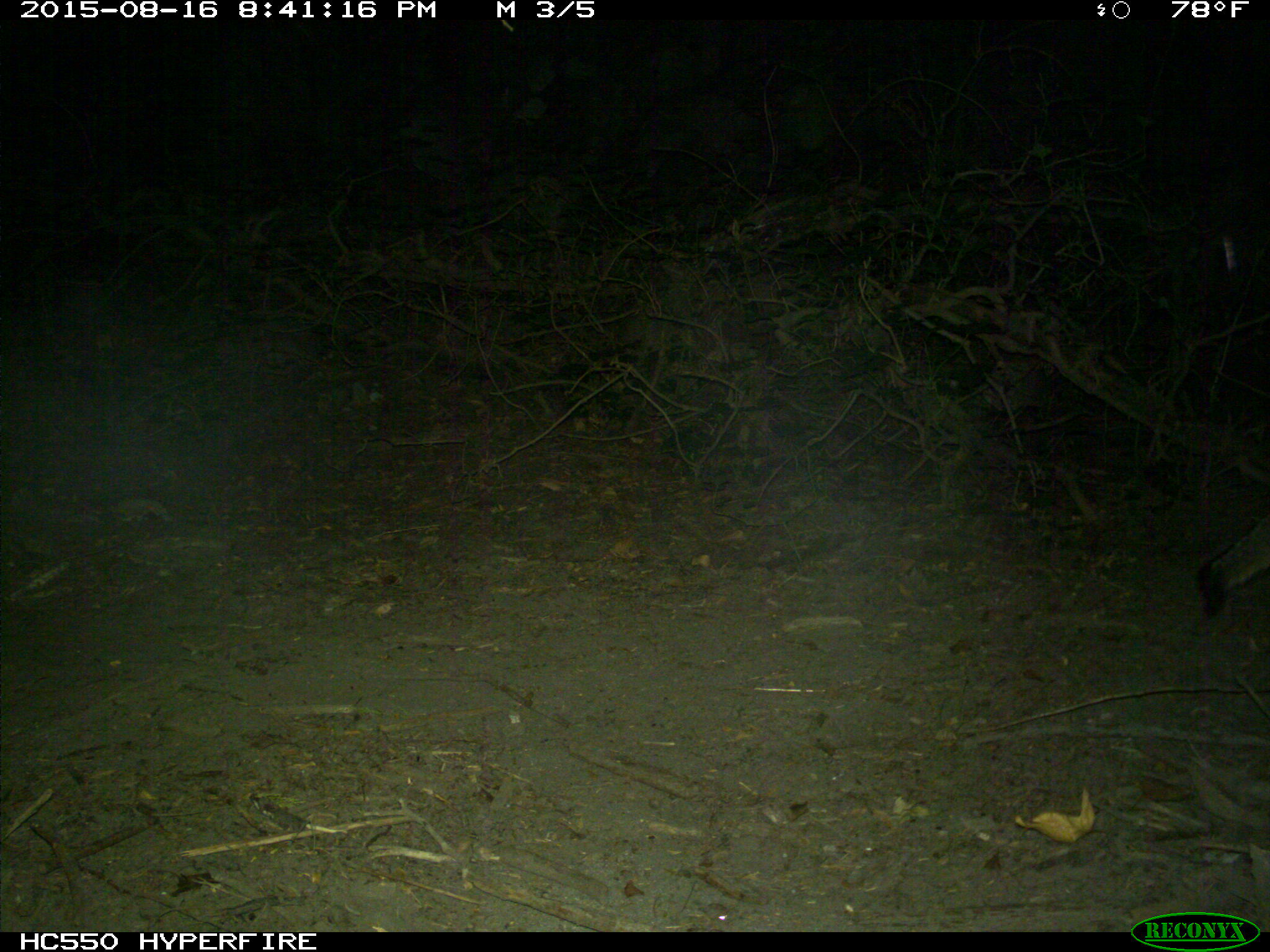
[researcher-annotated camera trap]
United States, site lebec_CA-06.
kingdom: Animalia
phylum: Chordata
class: Mammalia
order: Carnivora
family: Canidae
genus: Urocyon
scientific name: Urocyon cinereoargenteus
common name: gray fox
Urocyon cinereoargenteus (gray fox).